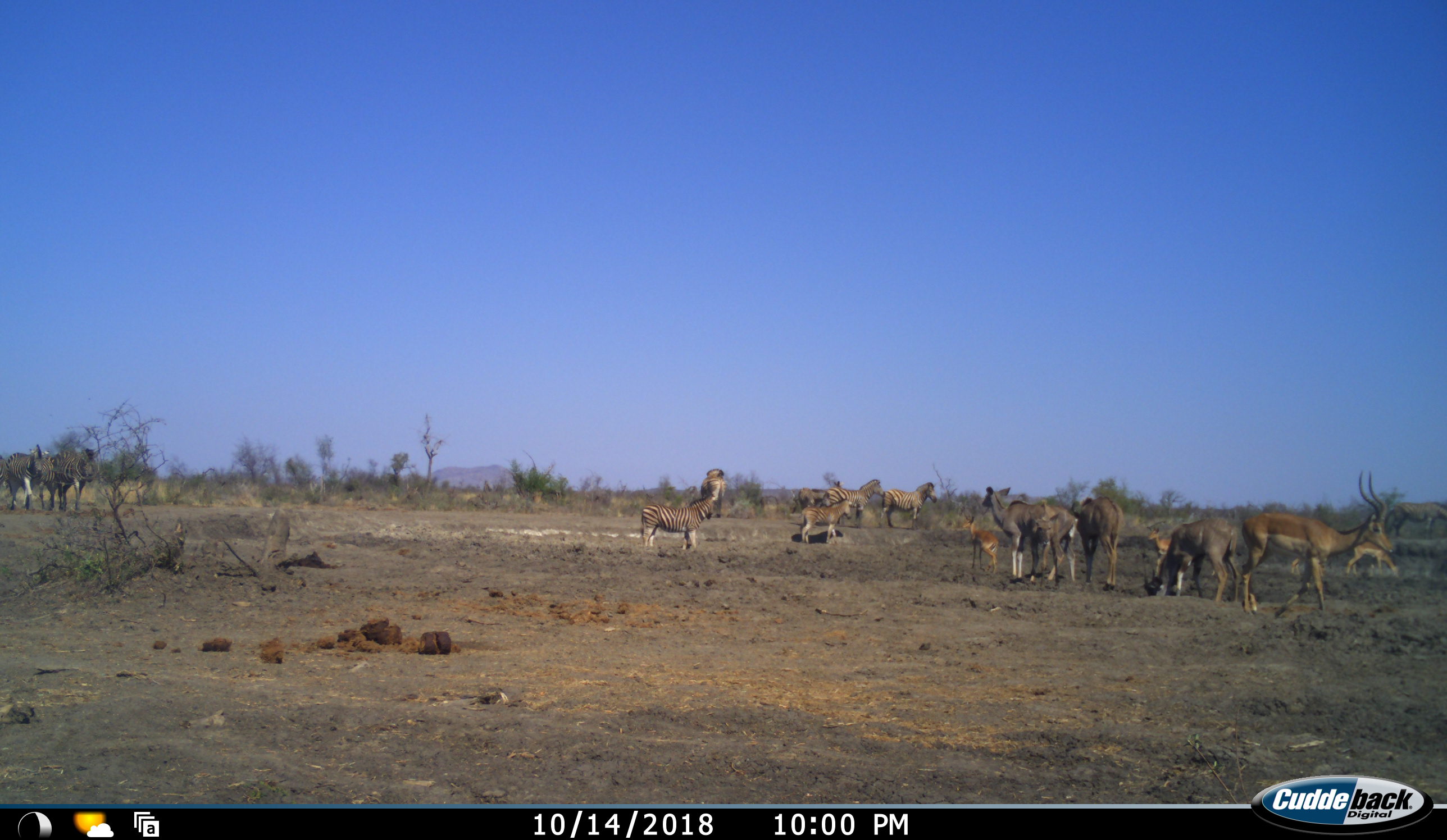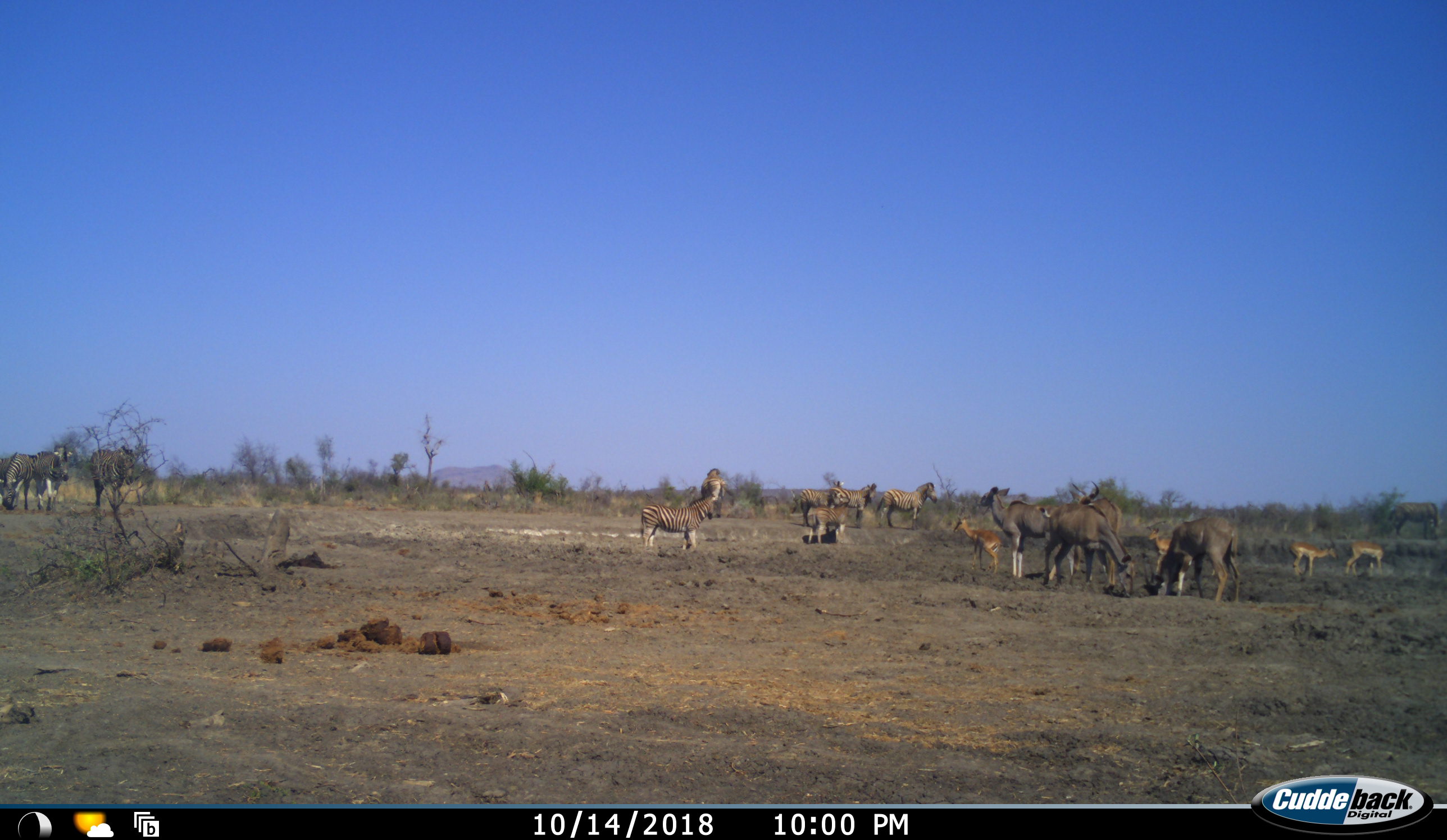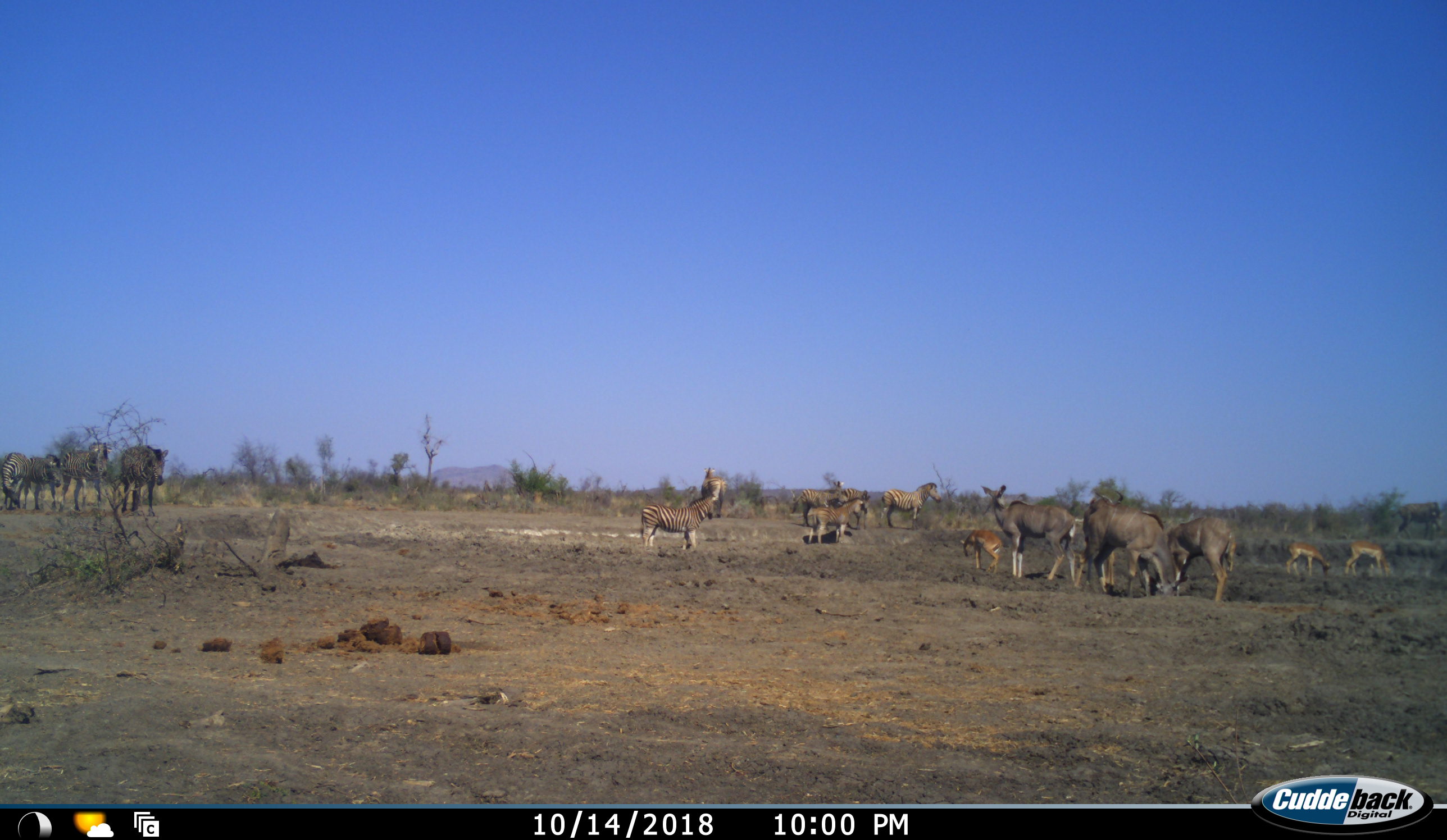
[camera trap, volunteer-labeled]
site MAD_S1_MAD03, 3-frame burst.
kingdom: Animalia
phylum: Chordata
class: Mammalia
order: Artiodactyla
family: Bovidae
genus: Aepyceros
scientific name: Aepyceros melampus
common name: impala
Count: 5.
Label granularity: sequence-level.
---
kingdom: Animalia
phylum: Chordata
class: Mammalia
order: Artiodactyla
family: Bovidae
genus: Tragelaphus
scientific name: Tragelaphus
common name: kudu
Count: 4.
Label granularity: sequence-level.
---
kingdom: Animalia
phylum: Chordata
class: Mammalia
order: Perissodactyla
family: Equidae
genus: Equus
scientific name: Equus quagga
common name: plains zebra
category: zebraplains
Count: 5.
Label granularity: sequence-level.